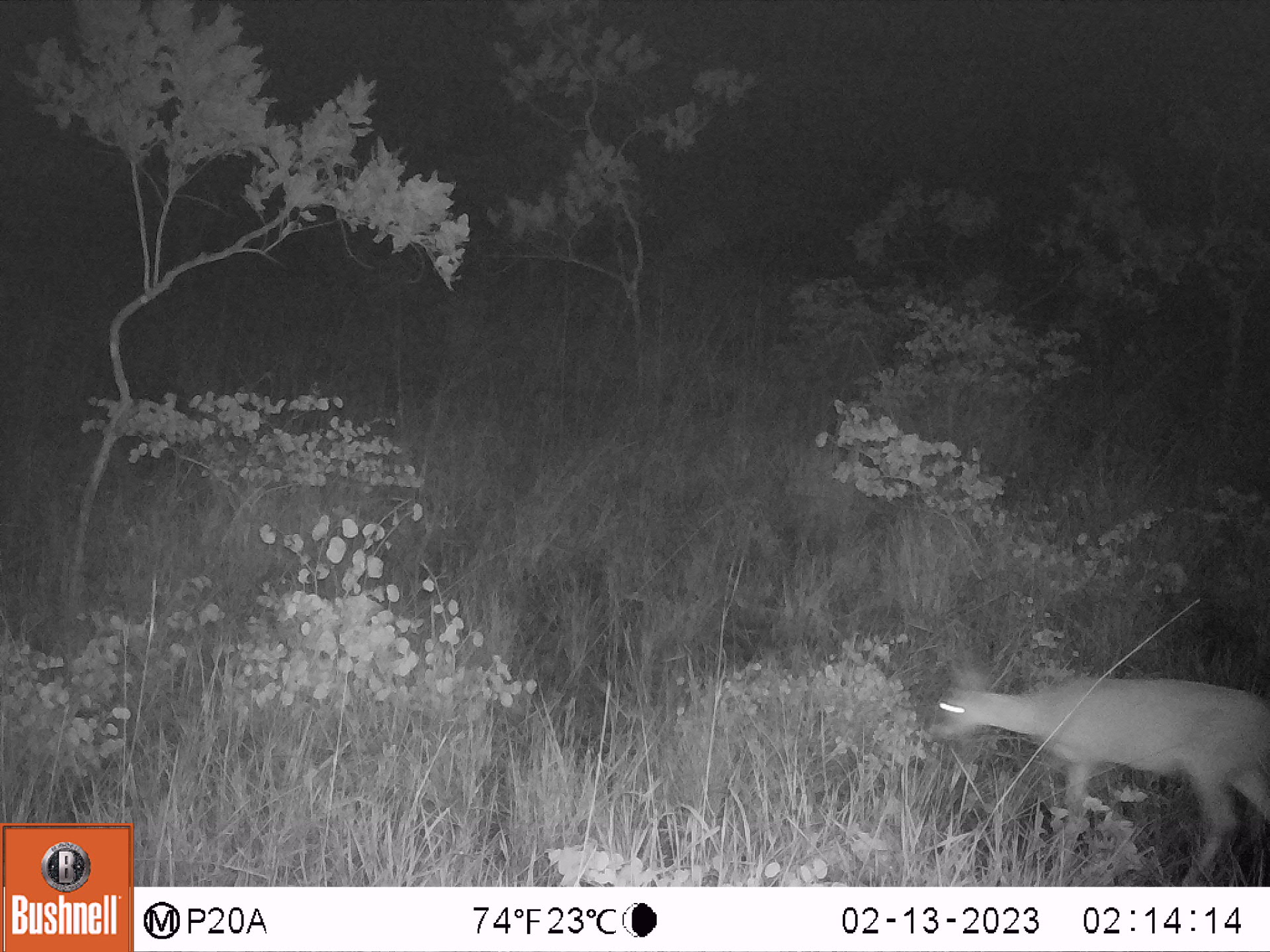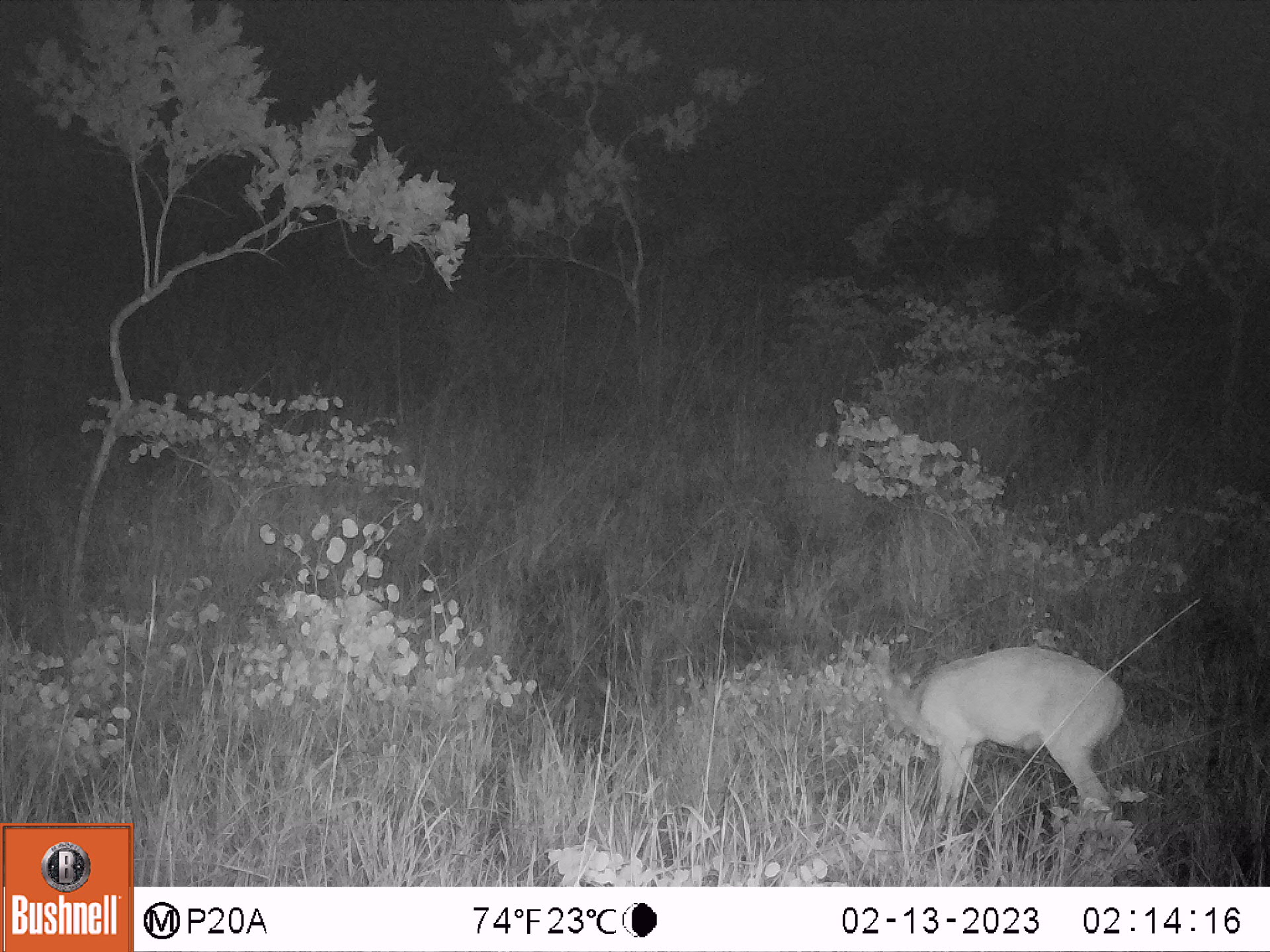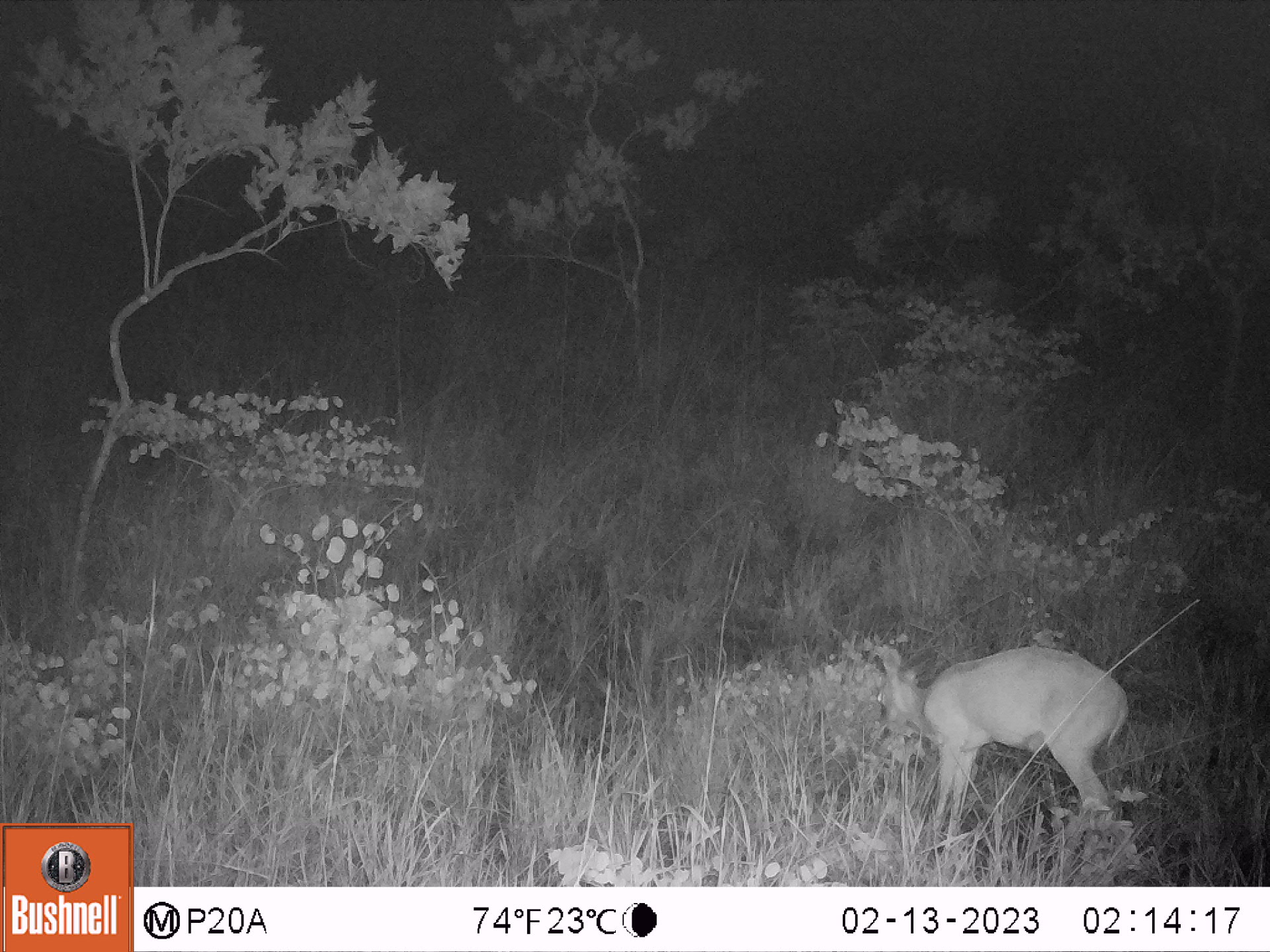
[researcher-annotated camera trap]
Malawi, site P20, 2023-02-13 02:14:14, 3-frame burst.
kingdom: Animalia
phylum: Chordata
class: Mammalia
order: Artiodactyla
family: Bovidae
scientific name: Antilopinae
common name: small antelope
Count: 1.